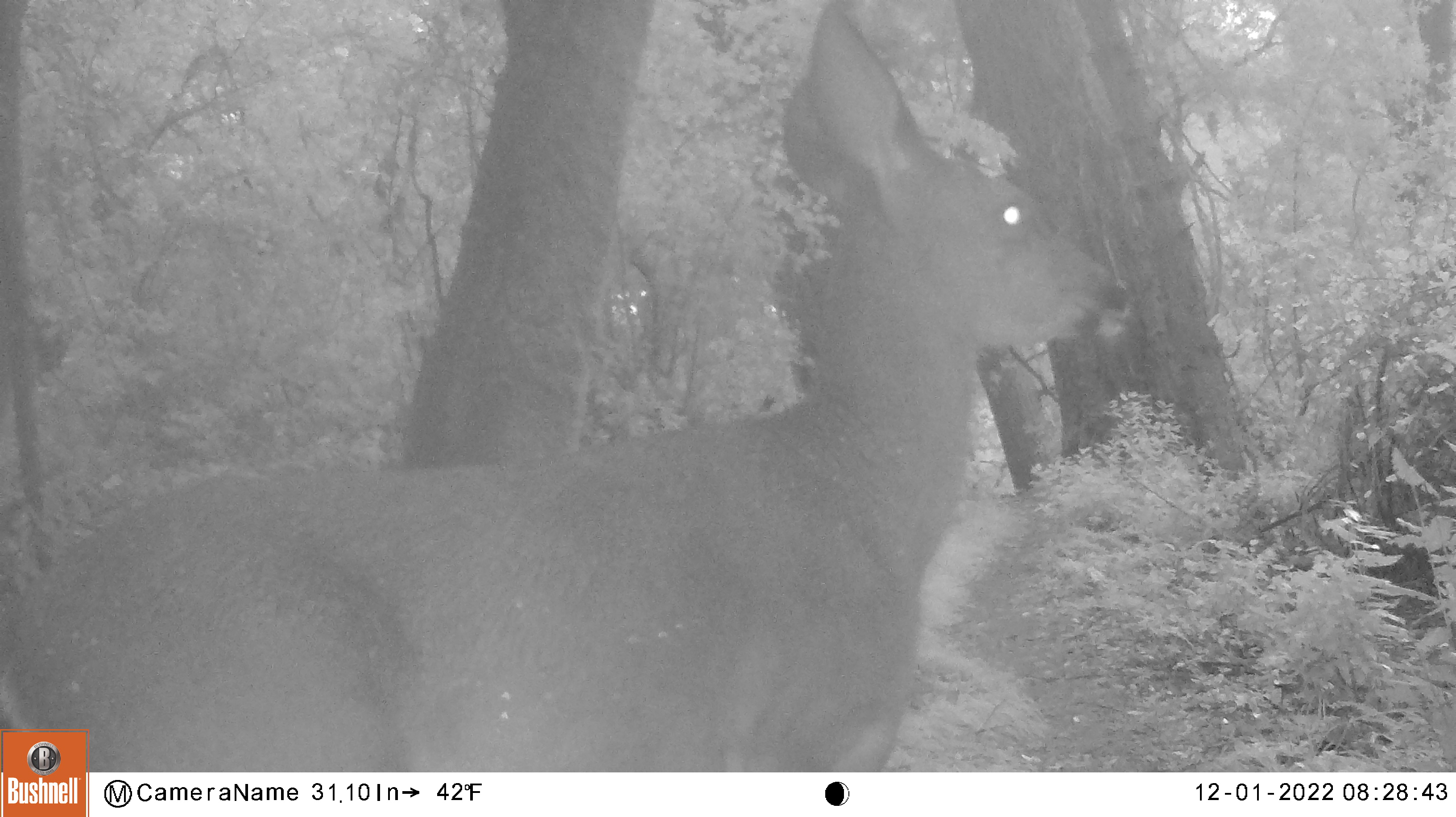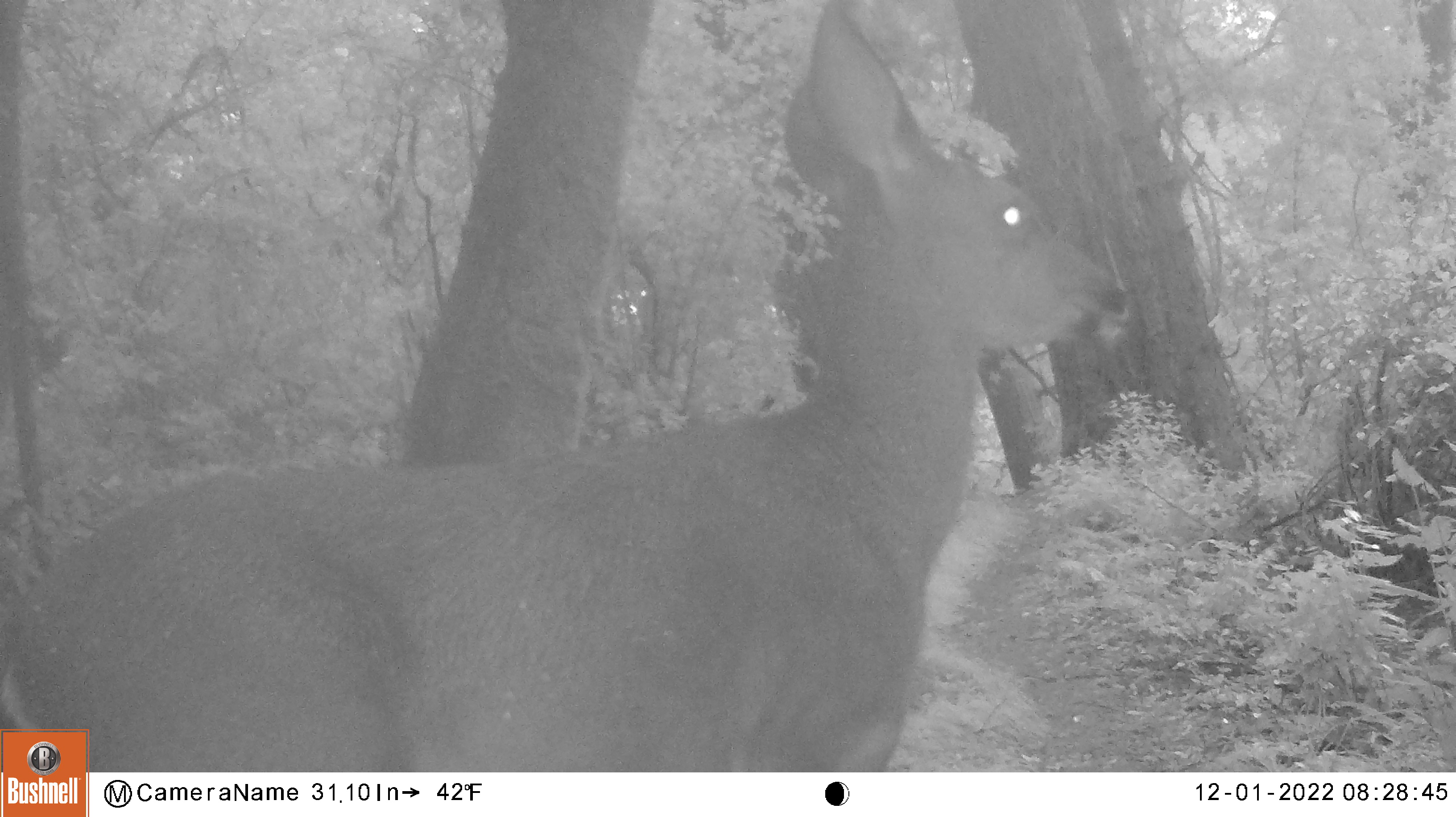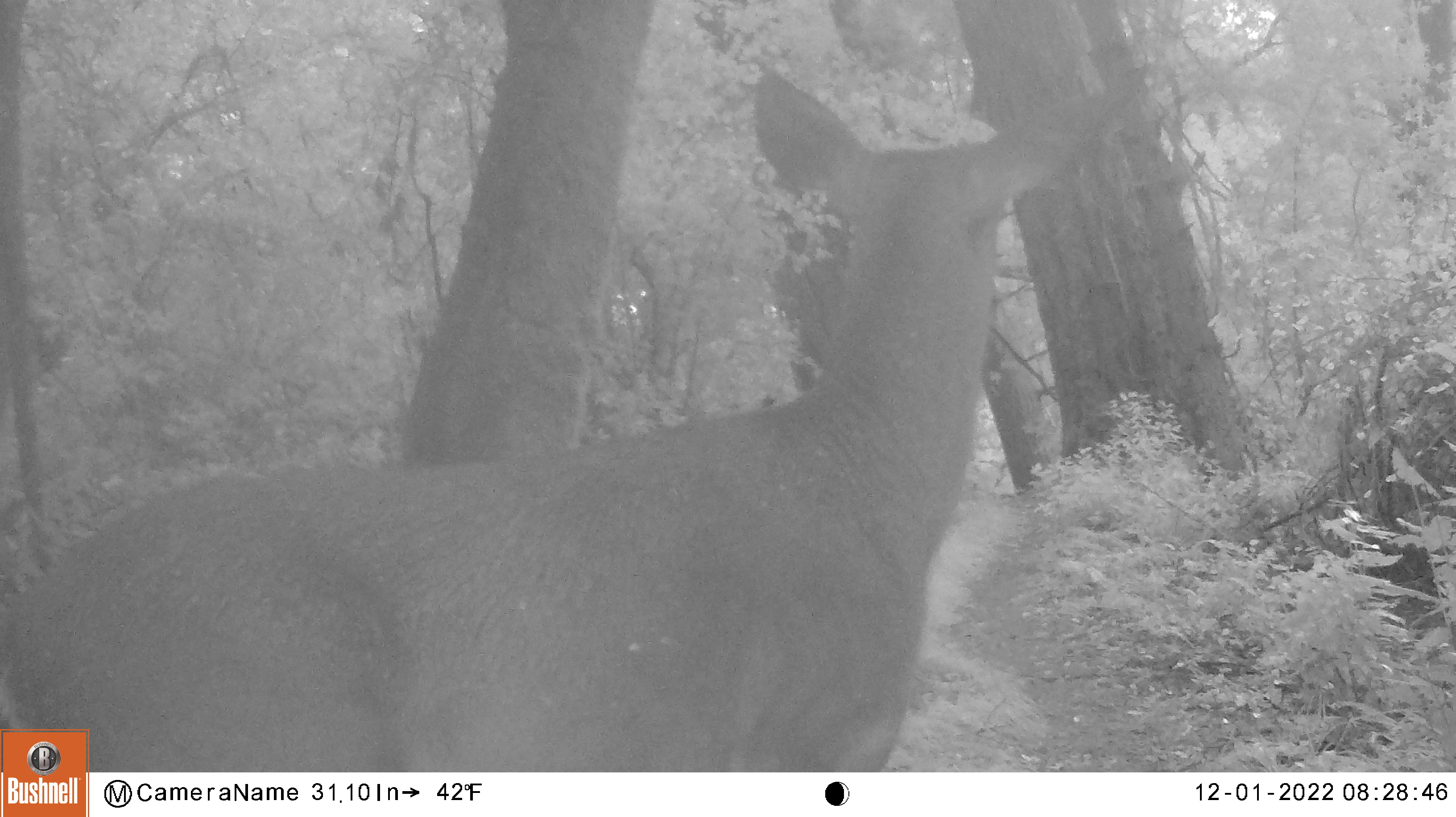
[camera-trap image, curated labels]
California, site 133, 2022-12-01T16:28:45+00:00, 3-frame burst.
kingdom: Animalia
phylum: Chordata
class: Mammalia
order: Artiodactyla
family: Cervidae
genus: Odocoileus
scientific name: Odocoileus hemionus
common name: mule deer